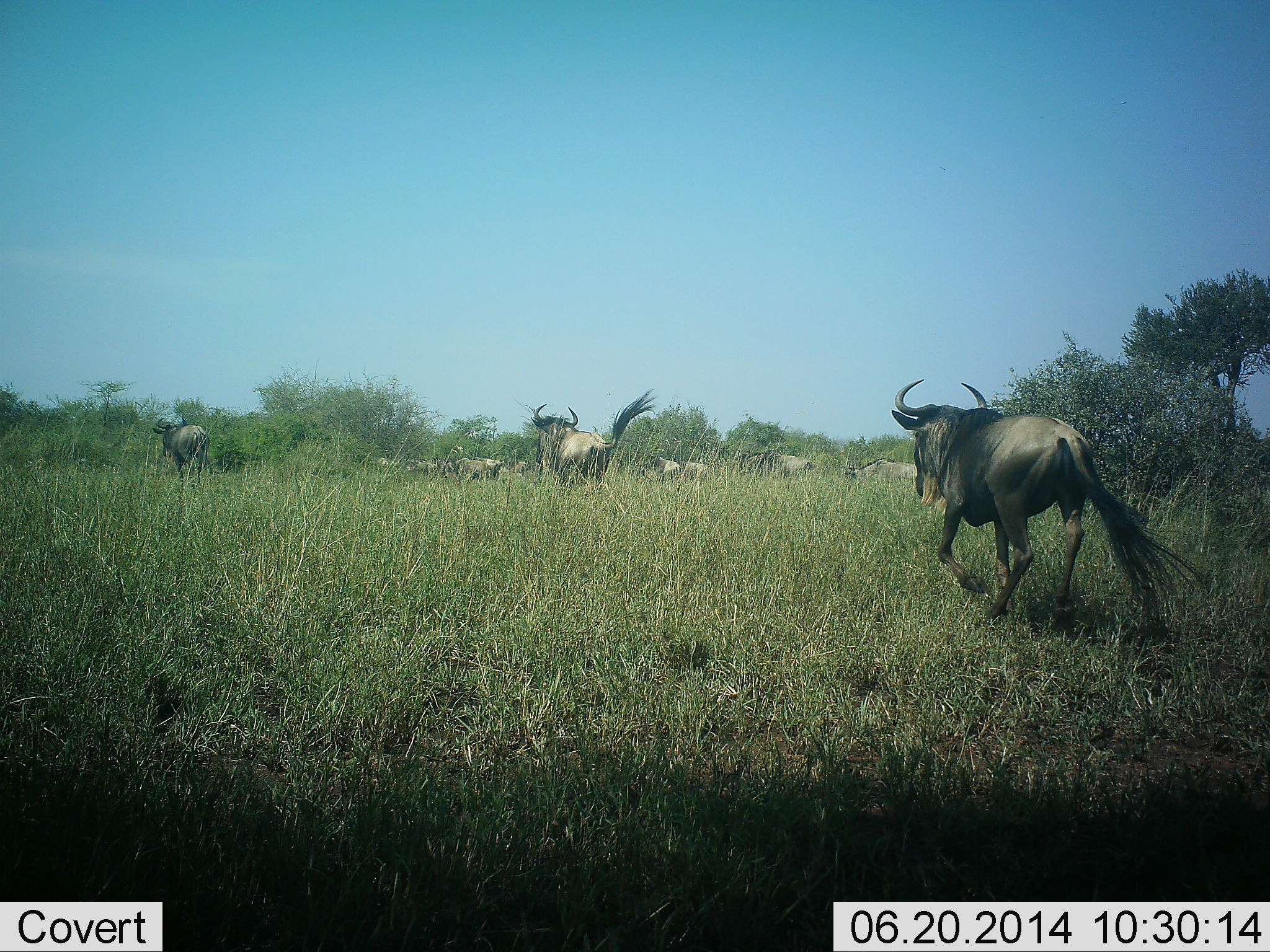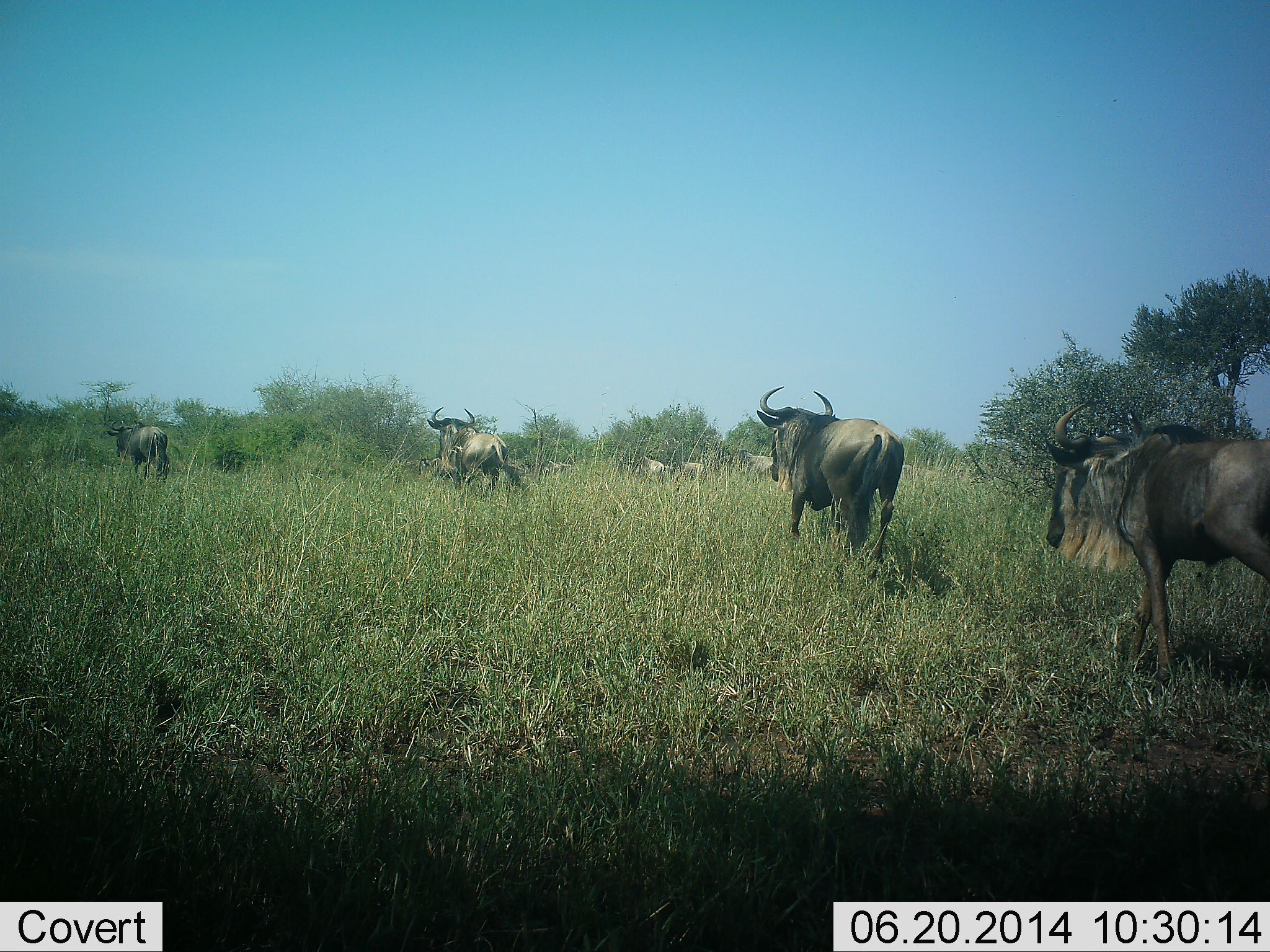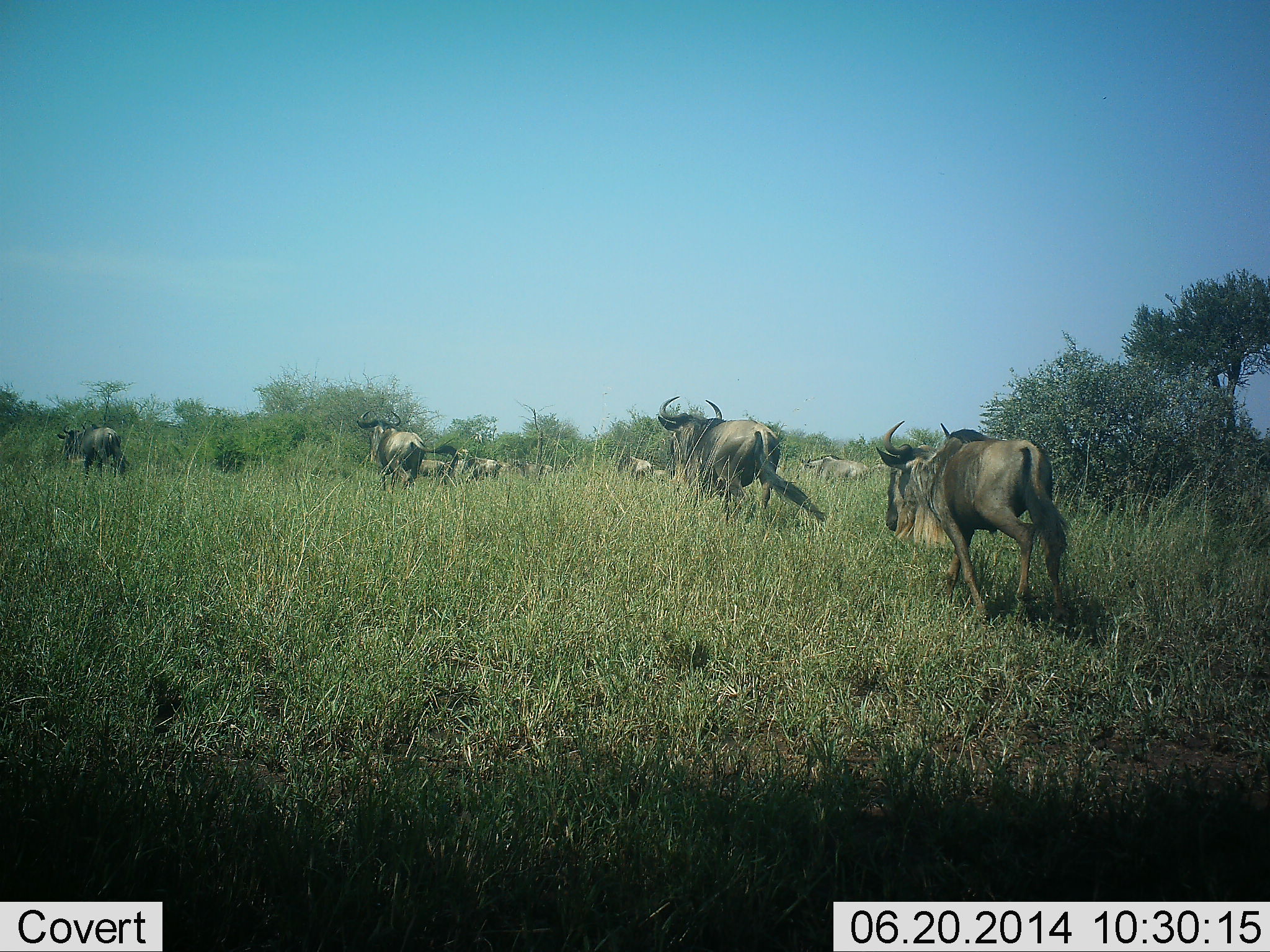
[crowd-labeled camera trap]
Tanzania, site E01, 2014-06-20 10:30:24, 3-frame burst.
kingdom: Animalia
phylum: Chordata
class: Mammalia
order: Artiodactyla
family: Bovidae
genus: Connochaetes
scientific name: Connochaetes taurinus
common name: blue wildebeest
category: wildebeest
Wildebeest (blue wildebeest) (Connochaetes taurinus), count 11-50. Behavior (volunteer vote fractions): standing 10%, resting 10%, moving 100%, interacting 0%. Young present (vote fraction): 0%. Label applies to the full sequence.